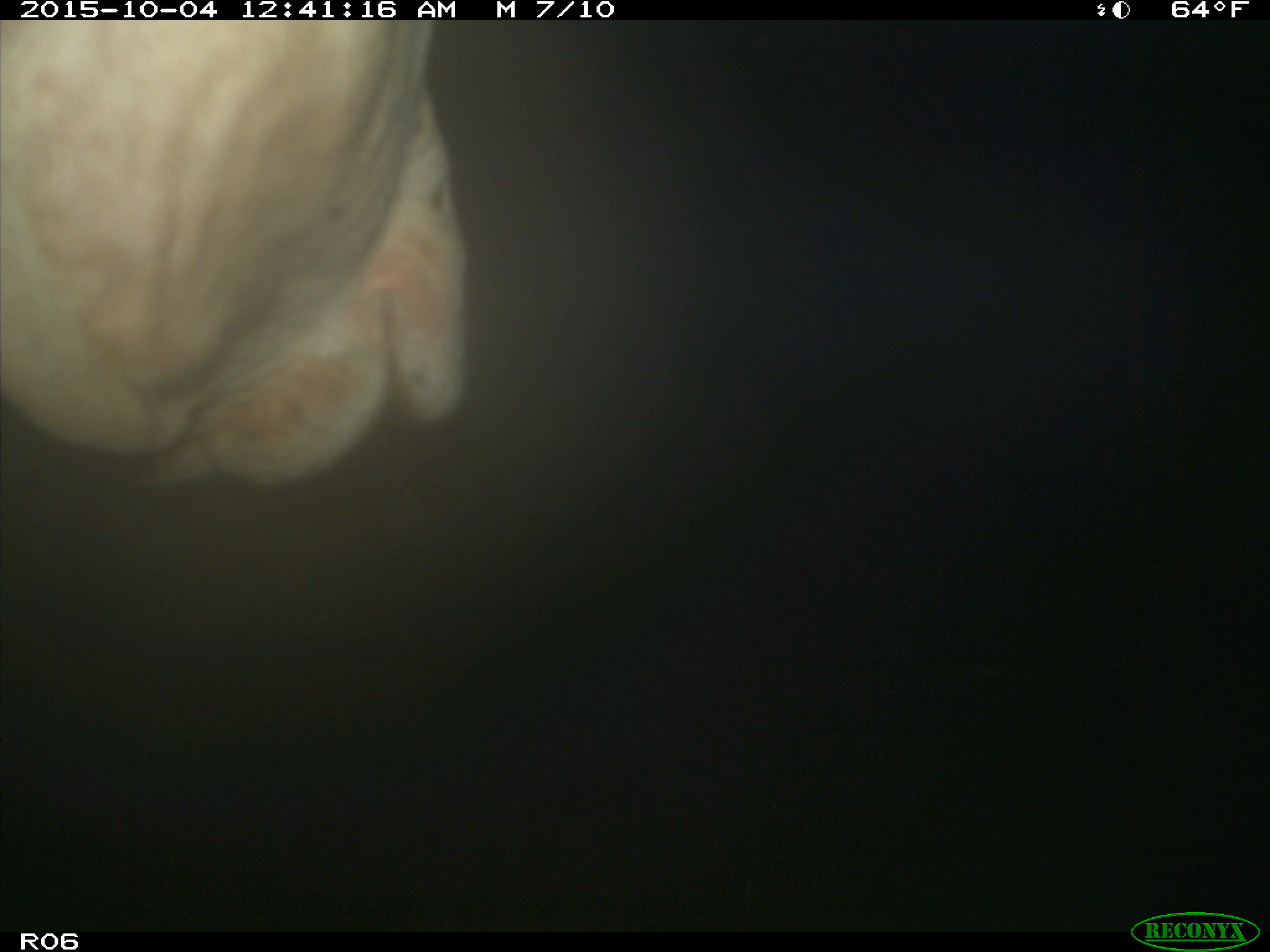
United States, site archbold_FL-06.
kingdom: Animalia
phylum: Chordata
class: Mammalia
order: Artiodactyla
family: Bovidae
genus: Bos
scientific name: Bos taurus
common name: domestic cow